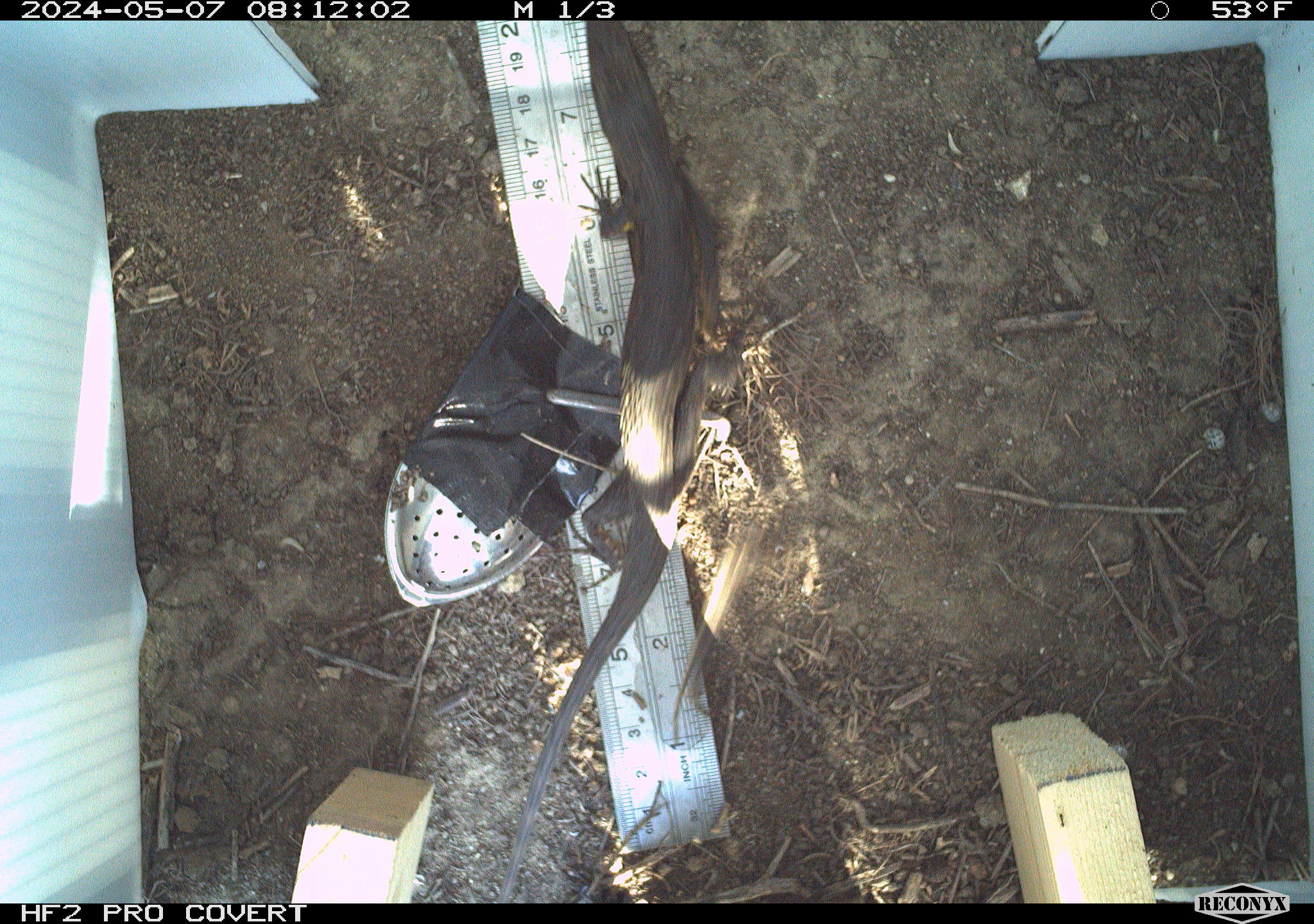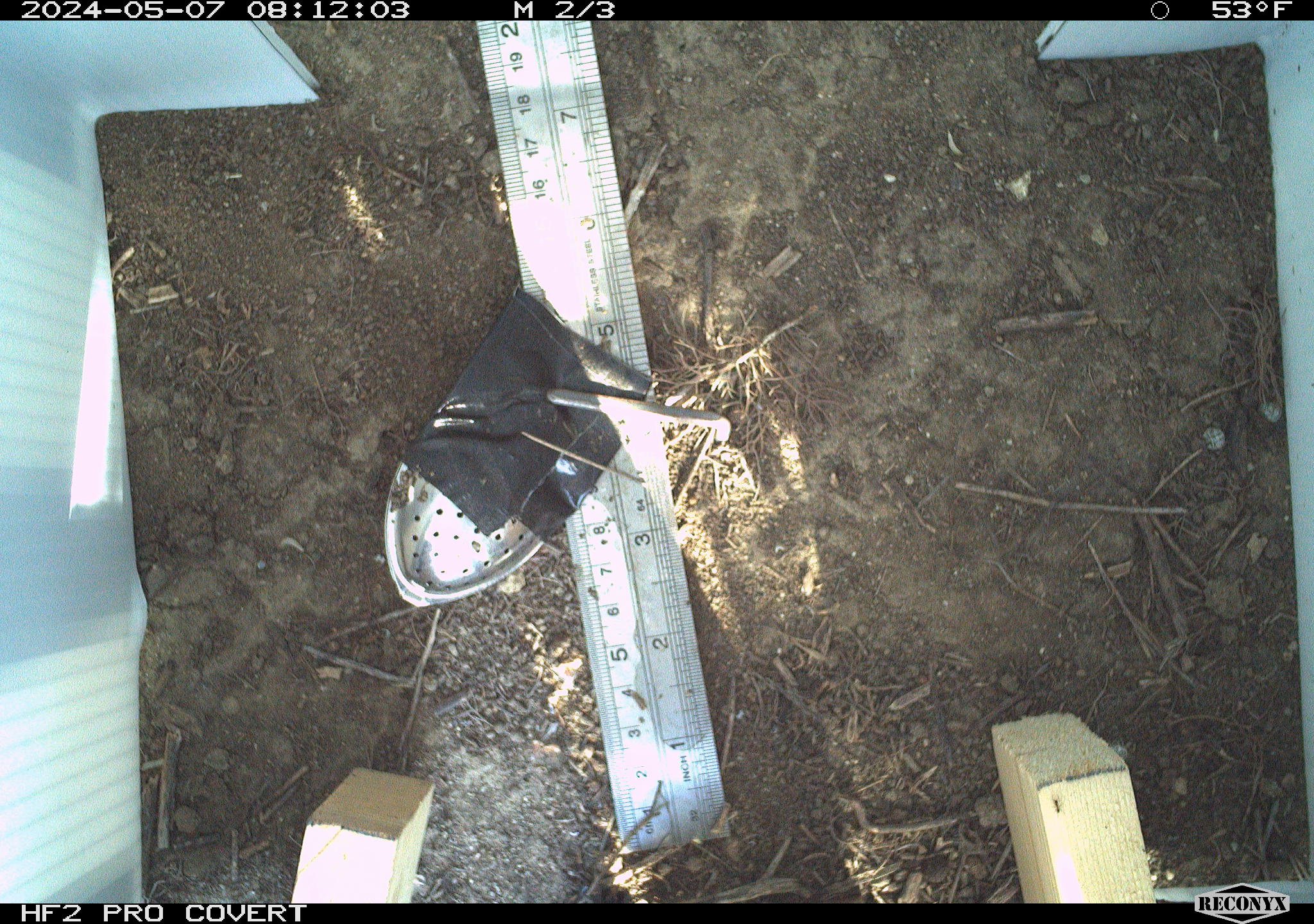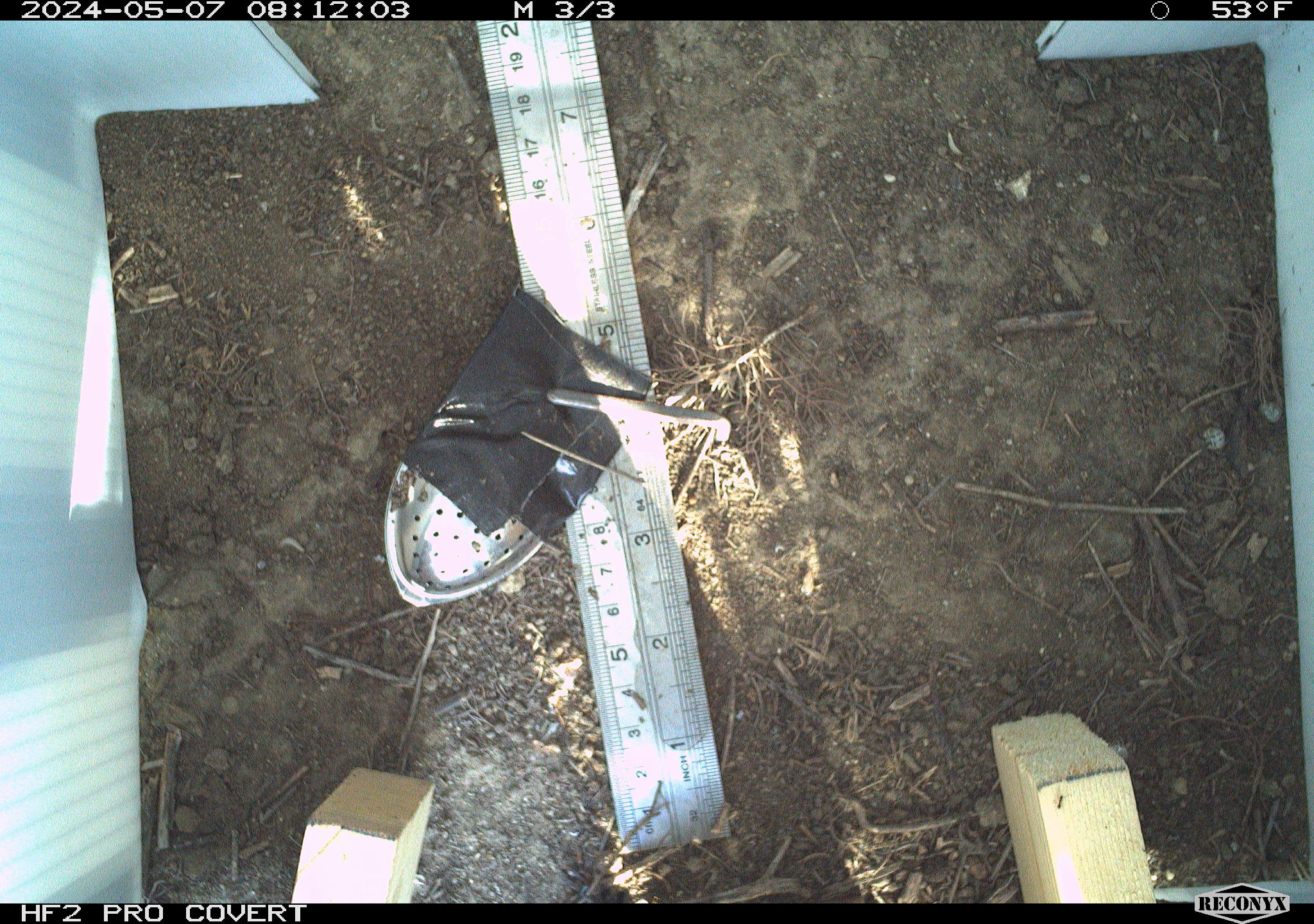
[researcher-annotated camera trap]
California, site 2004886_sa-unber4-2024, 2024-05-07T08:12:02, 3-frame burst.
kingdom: Animalia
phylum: Chordata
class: Reptilia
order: Squamata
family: Phrynosomatidae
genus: Sceloporus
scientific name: Sceloporus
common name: spiny lizards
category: sceloporus species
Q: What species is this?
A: Sceloporus species (spiny lizards) (Sceloporus).